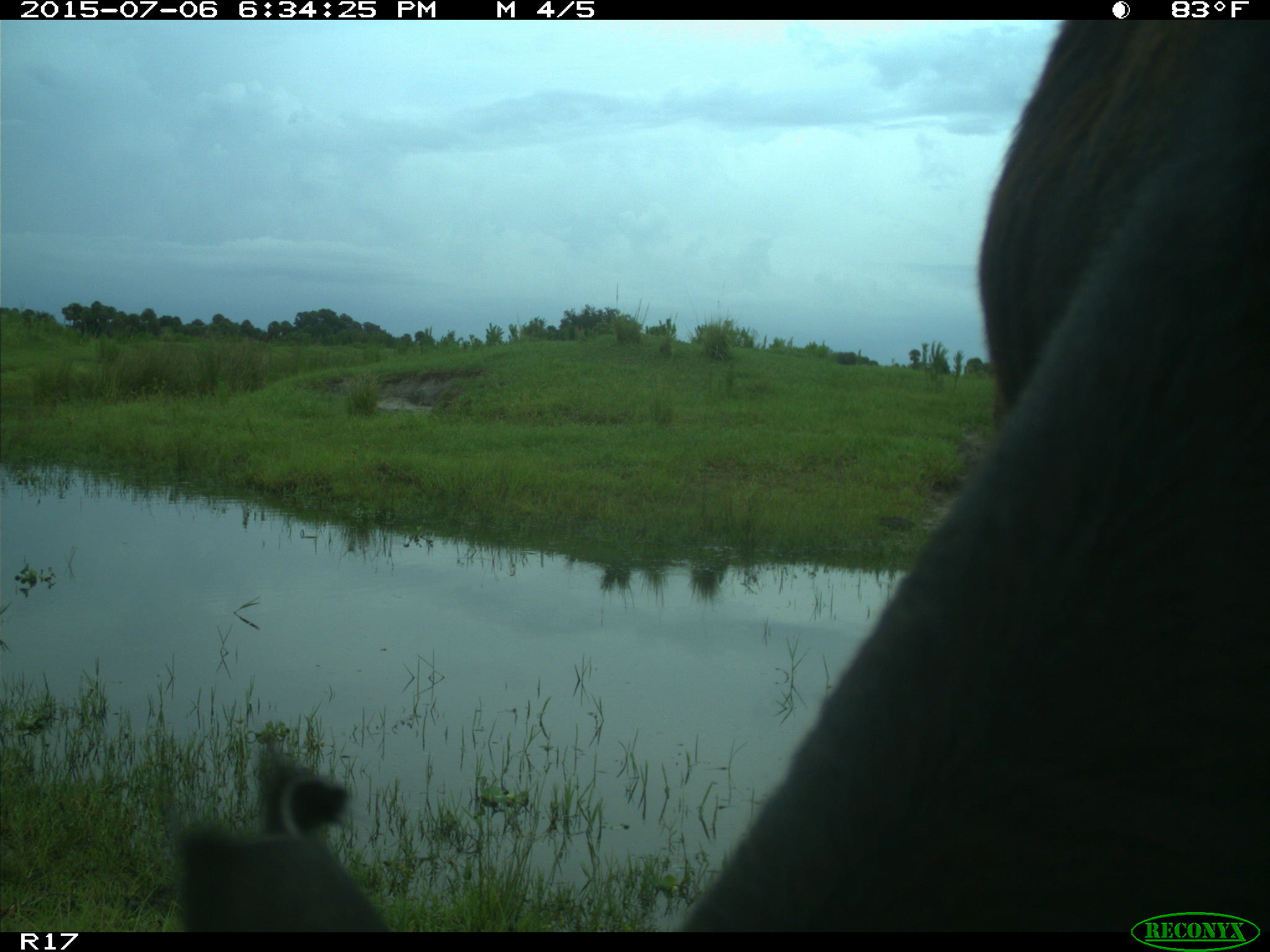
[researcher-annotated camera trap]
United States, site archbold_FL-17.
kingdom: Animalia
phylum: Chordata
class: Mammalia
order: Artiodactyla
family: Bovidae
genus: Bos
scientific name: Bos taurus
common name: domestic cow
Bos taurus (domestic cow).